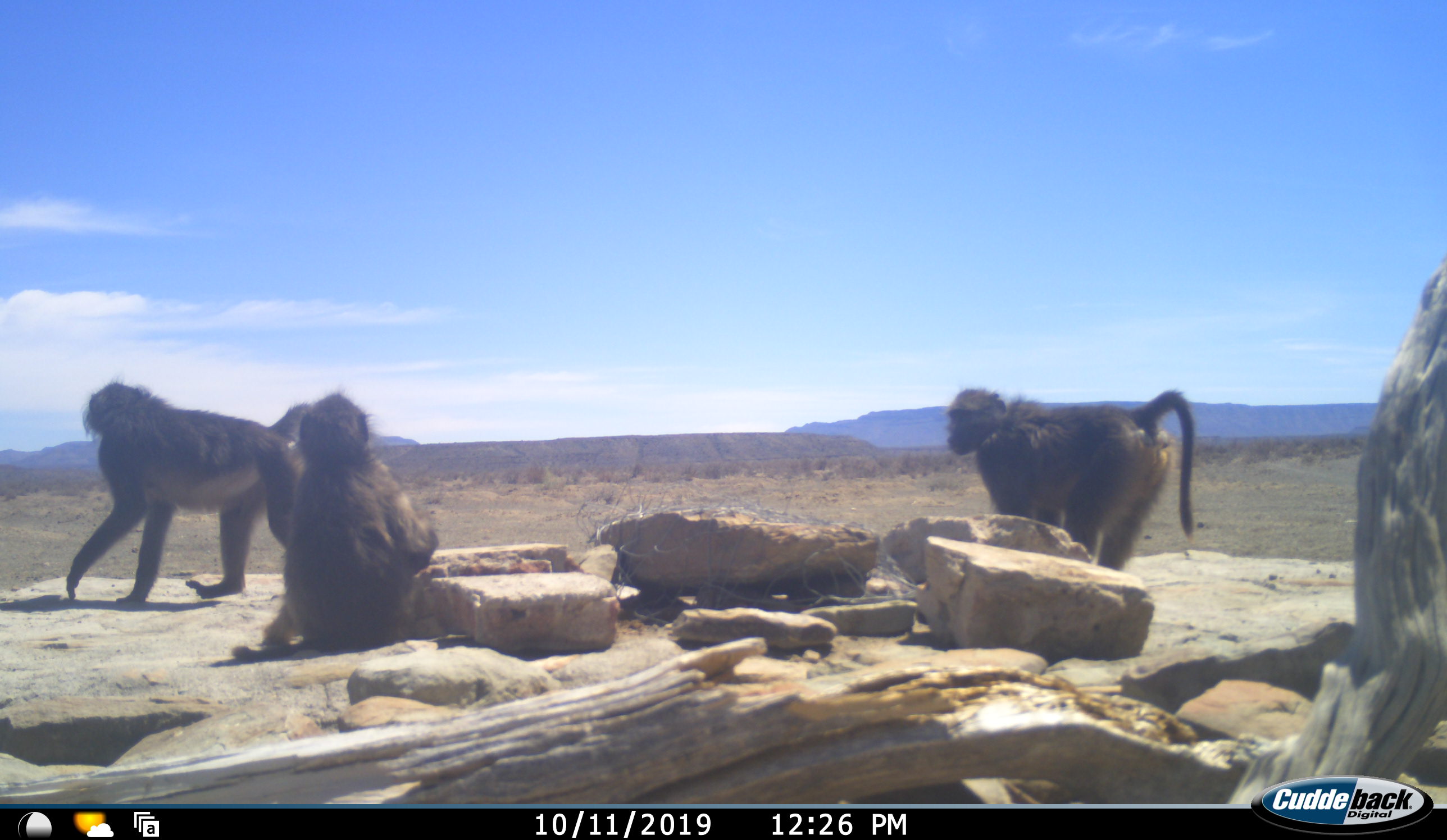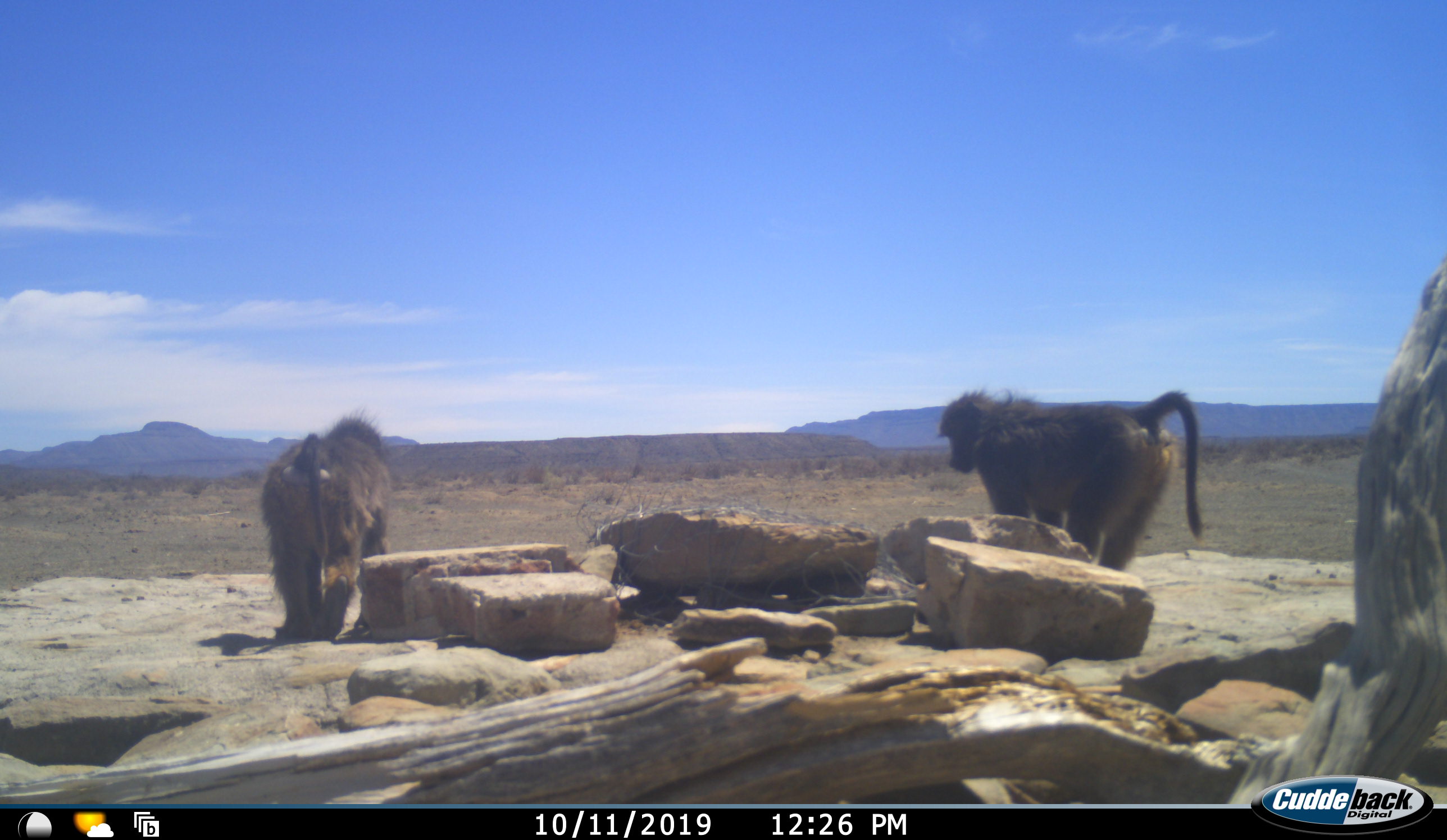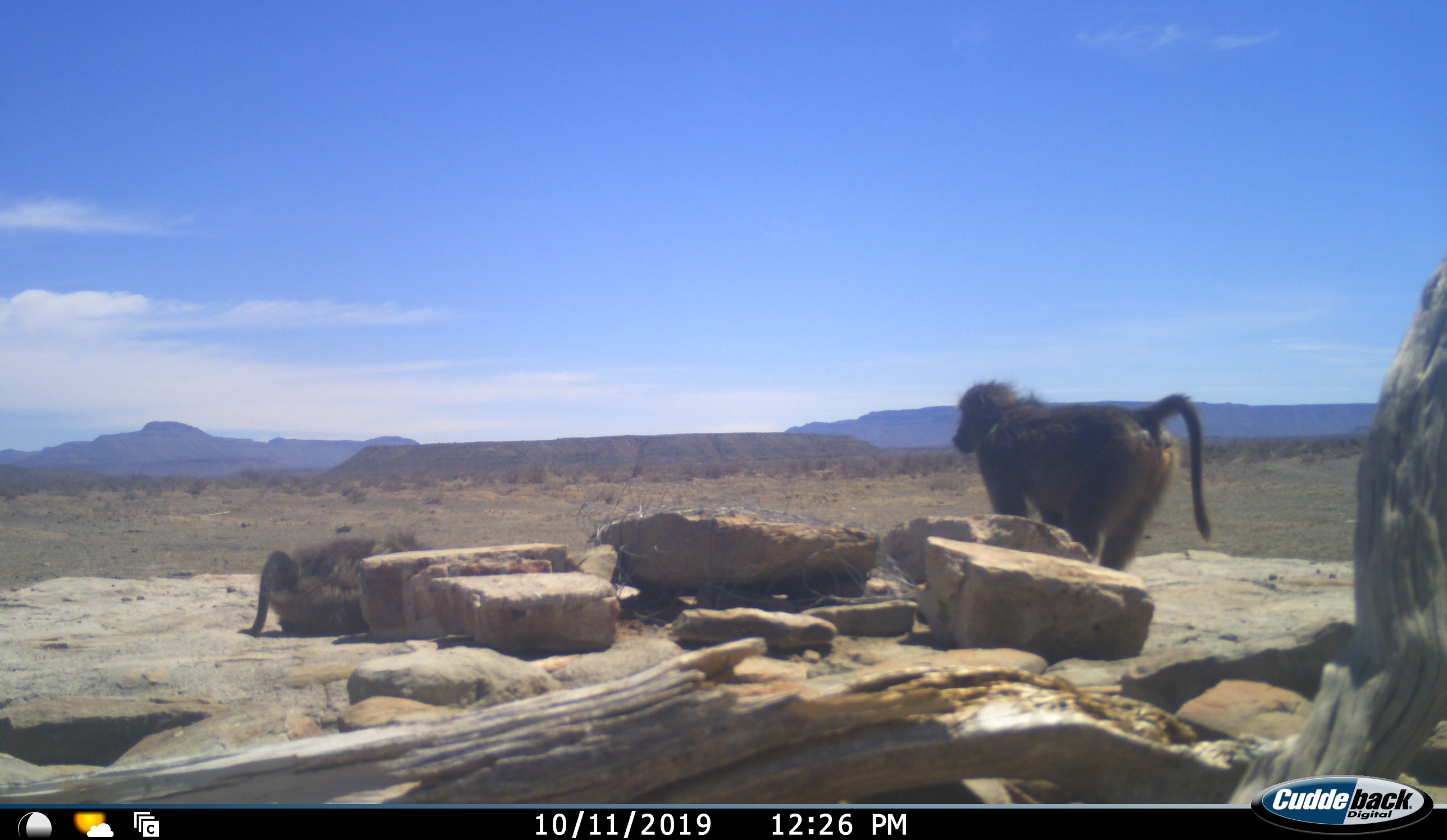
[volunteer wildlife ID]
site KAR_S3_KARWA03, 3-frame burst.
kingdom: Animalia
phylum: Chordata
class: Mammalia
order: Primates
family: Cercopithecidae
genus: Papio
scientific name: Papio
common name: baboon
Baboon (Papio), count 3. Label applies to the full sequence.